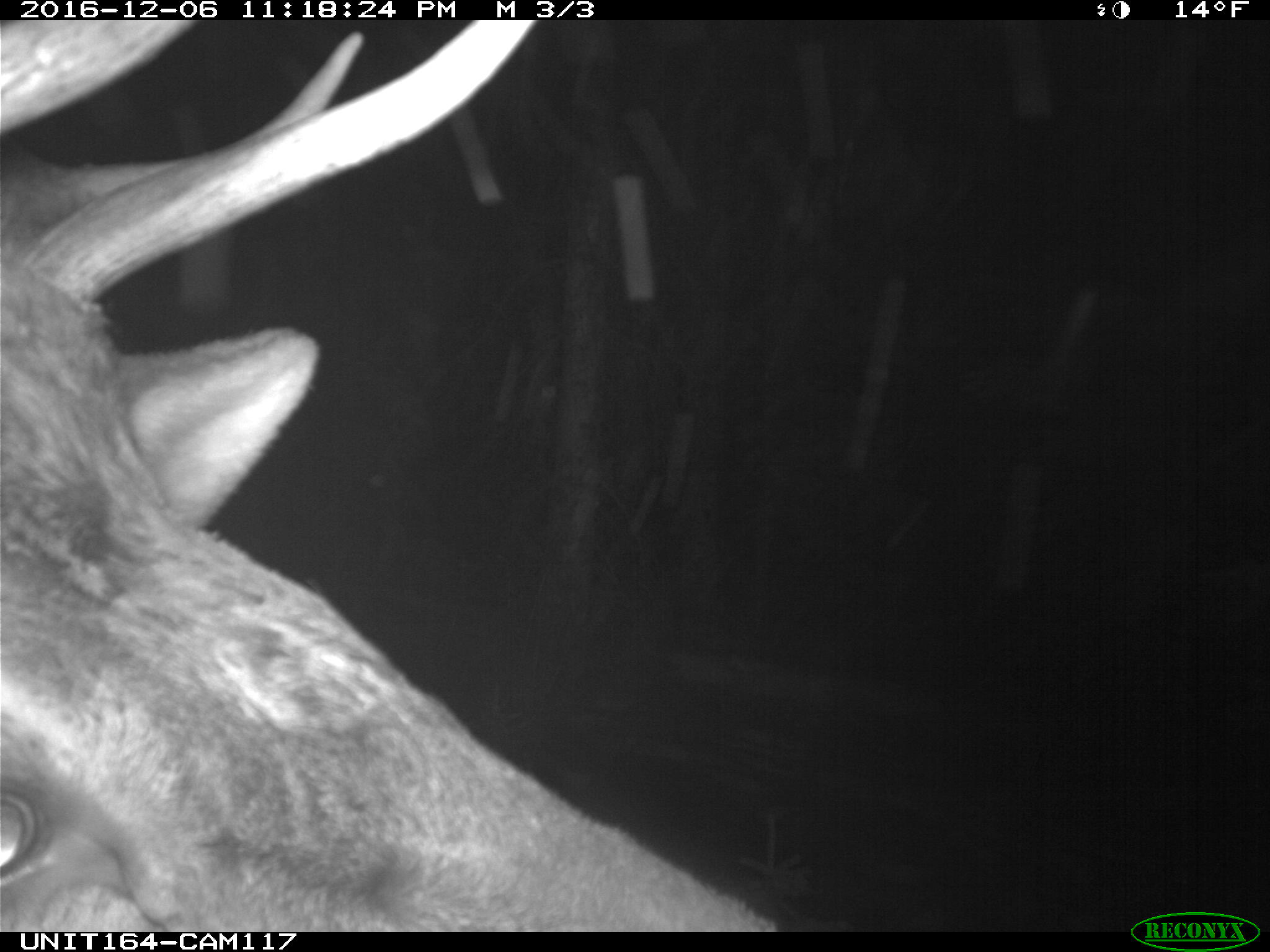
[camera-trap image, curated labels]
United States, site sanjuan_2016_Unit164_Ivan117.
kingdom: Animalia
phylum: Chordata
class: Mammalia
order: Artiodactyla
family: Cervidae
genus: Cervus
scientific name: Cervus elaphus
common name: red deer